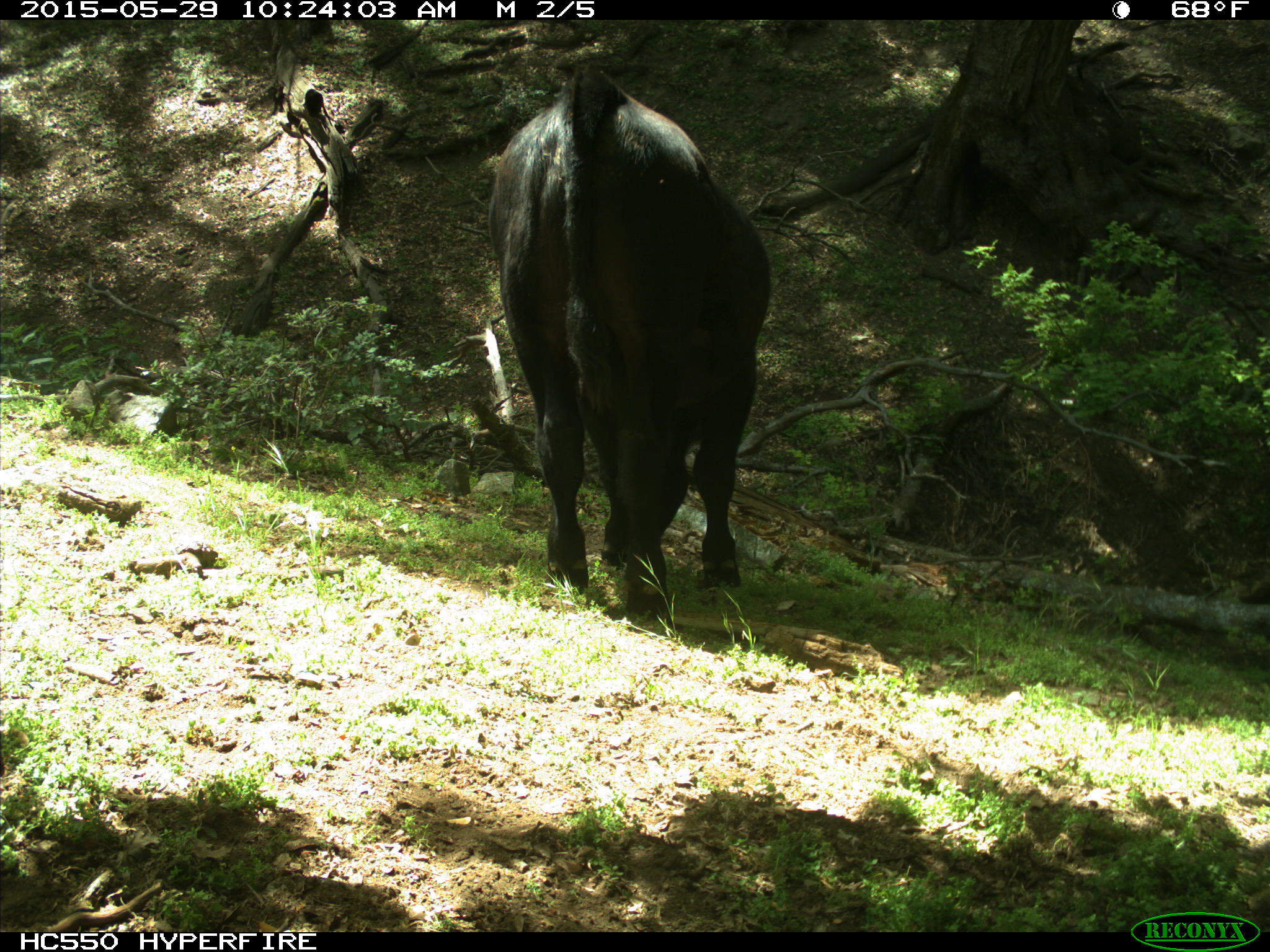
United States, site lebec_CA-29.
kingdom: Animalia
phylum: Chordata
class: Mammalia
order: Artiodactyla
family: Bovidae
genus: Bos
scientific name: Bos taurus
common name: domestic cow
Bos taurus (domestic cow).